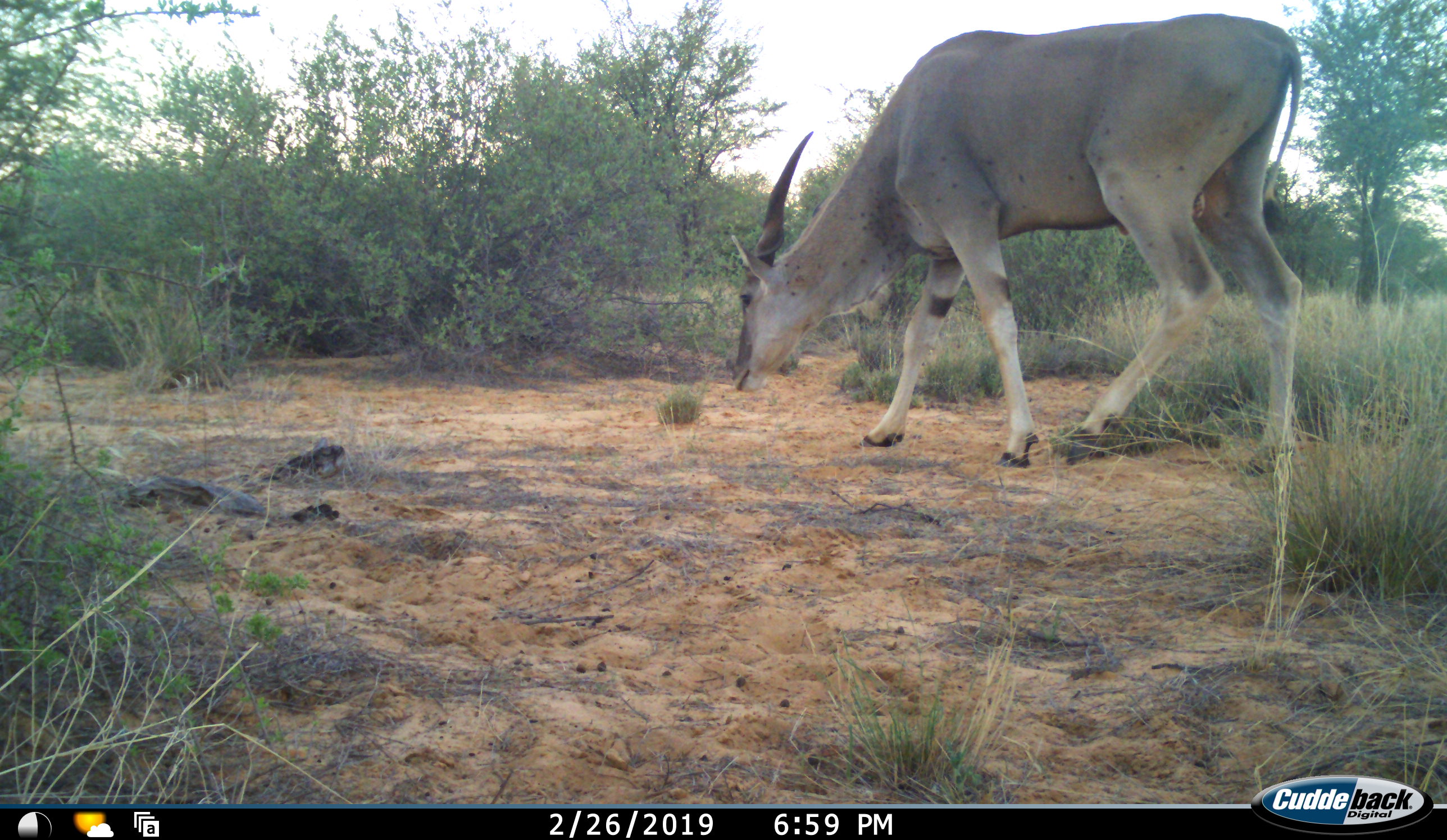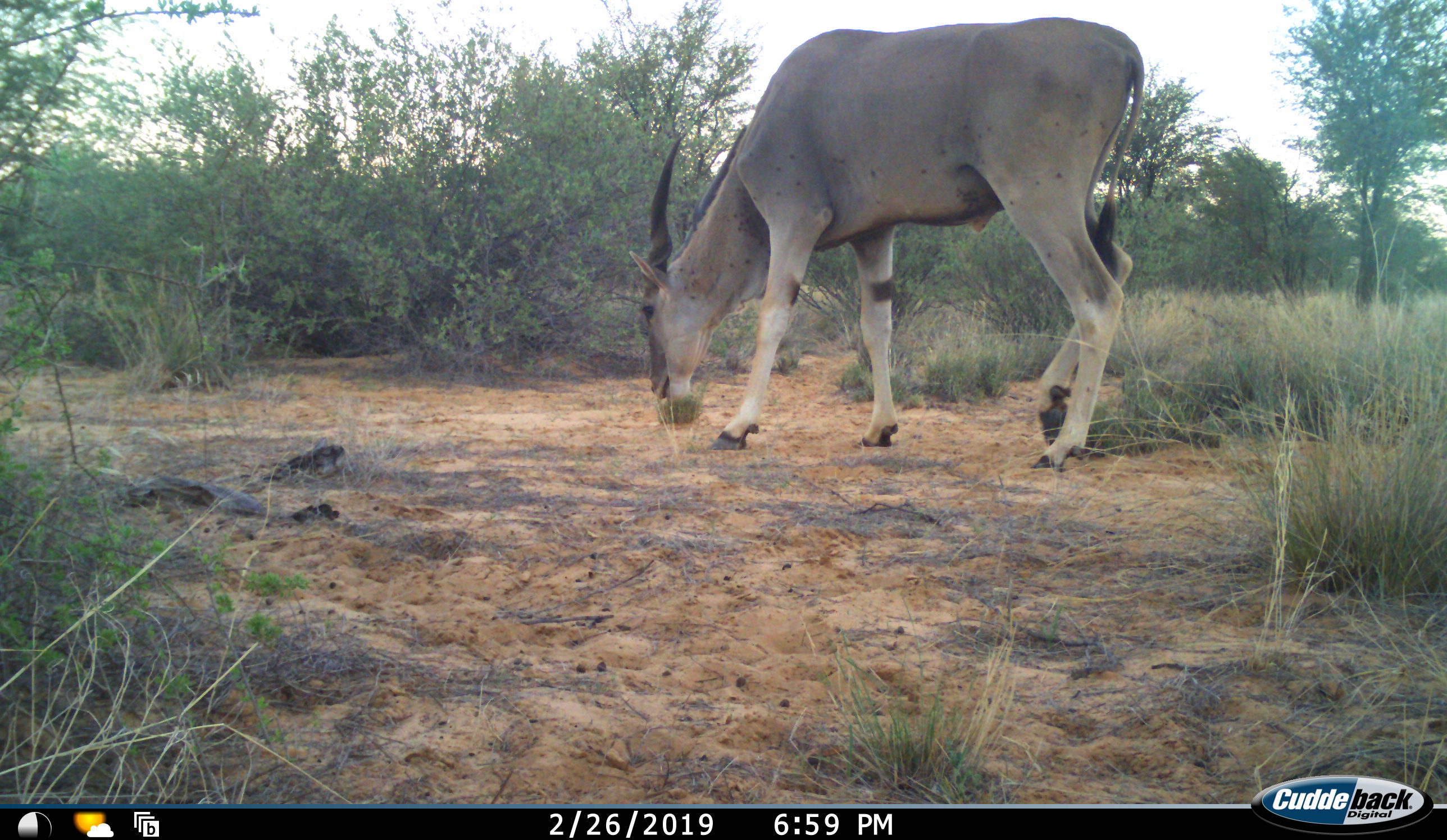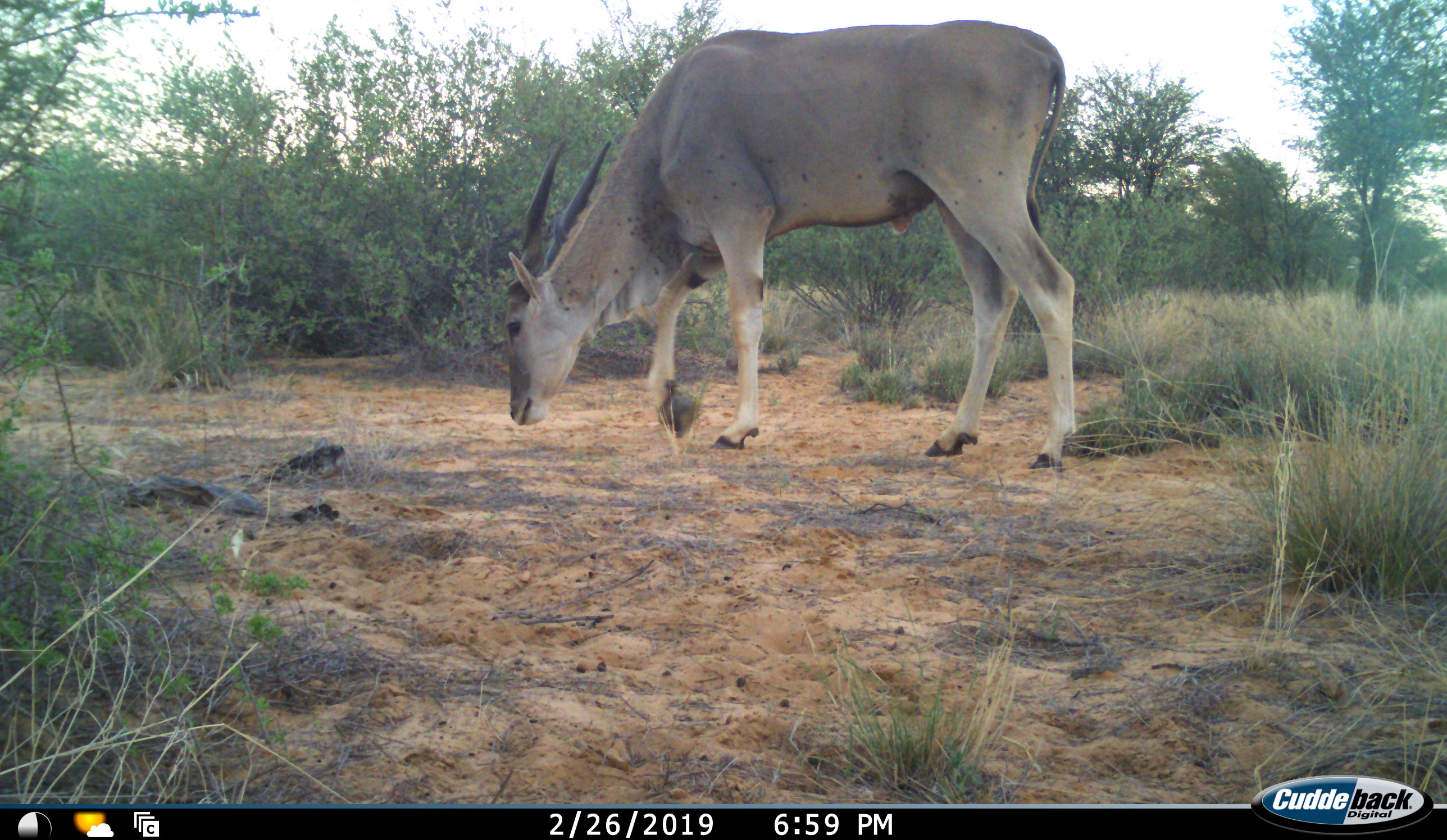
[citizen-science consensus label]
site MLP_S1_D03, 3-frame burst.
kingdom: Animalia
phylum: Chordata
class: Mammalia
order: Artiodactyla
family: Bovidae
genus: Tragelaphus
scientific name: Tragelaphus oryx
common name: eland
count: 1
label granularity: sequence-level